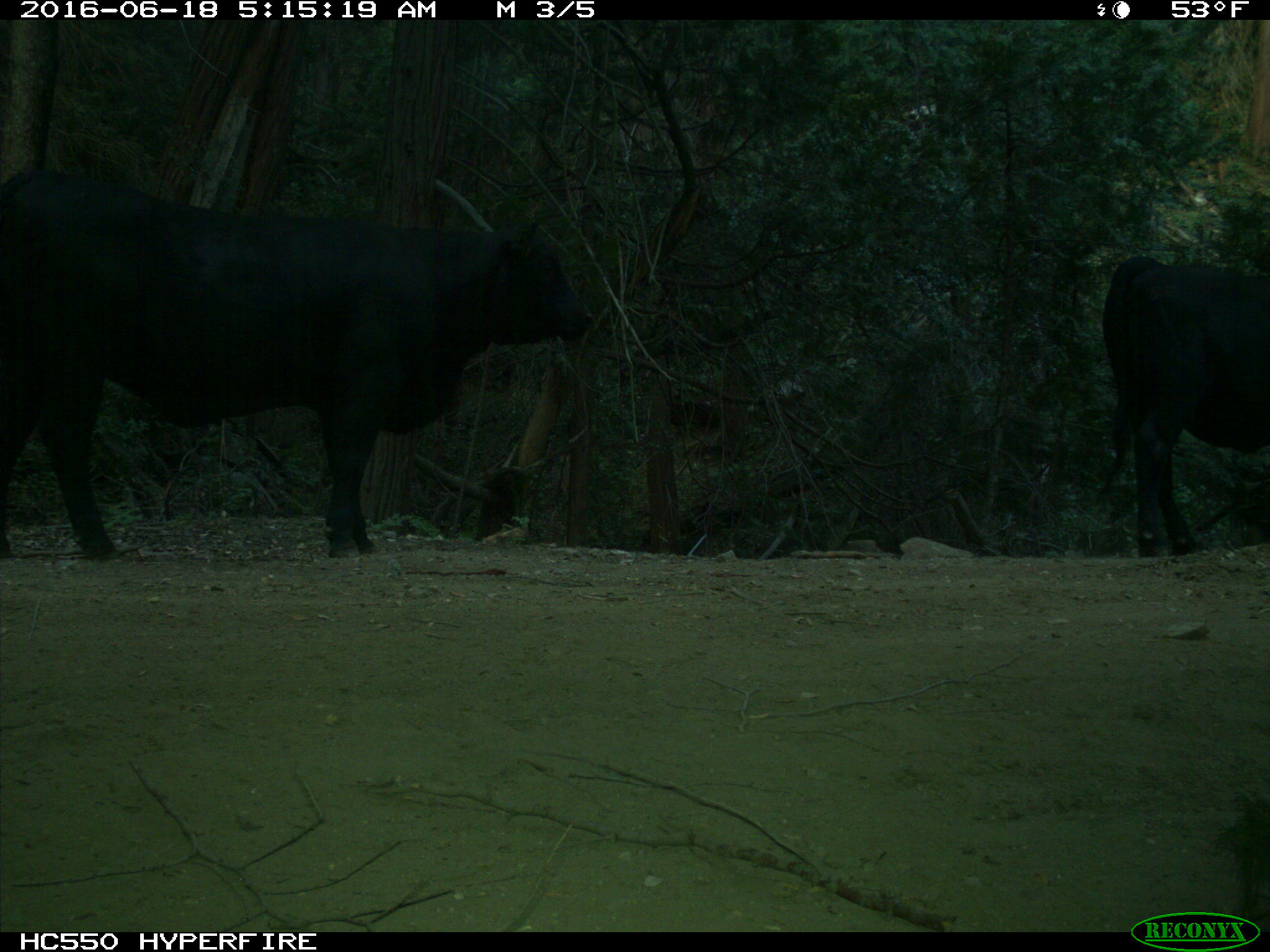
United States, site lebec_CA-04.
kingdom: Animalia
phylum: Chordata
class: Mammalia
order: Artiodactyla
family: Bovidae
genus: Bos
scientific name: Bos taurus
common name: domestic cow